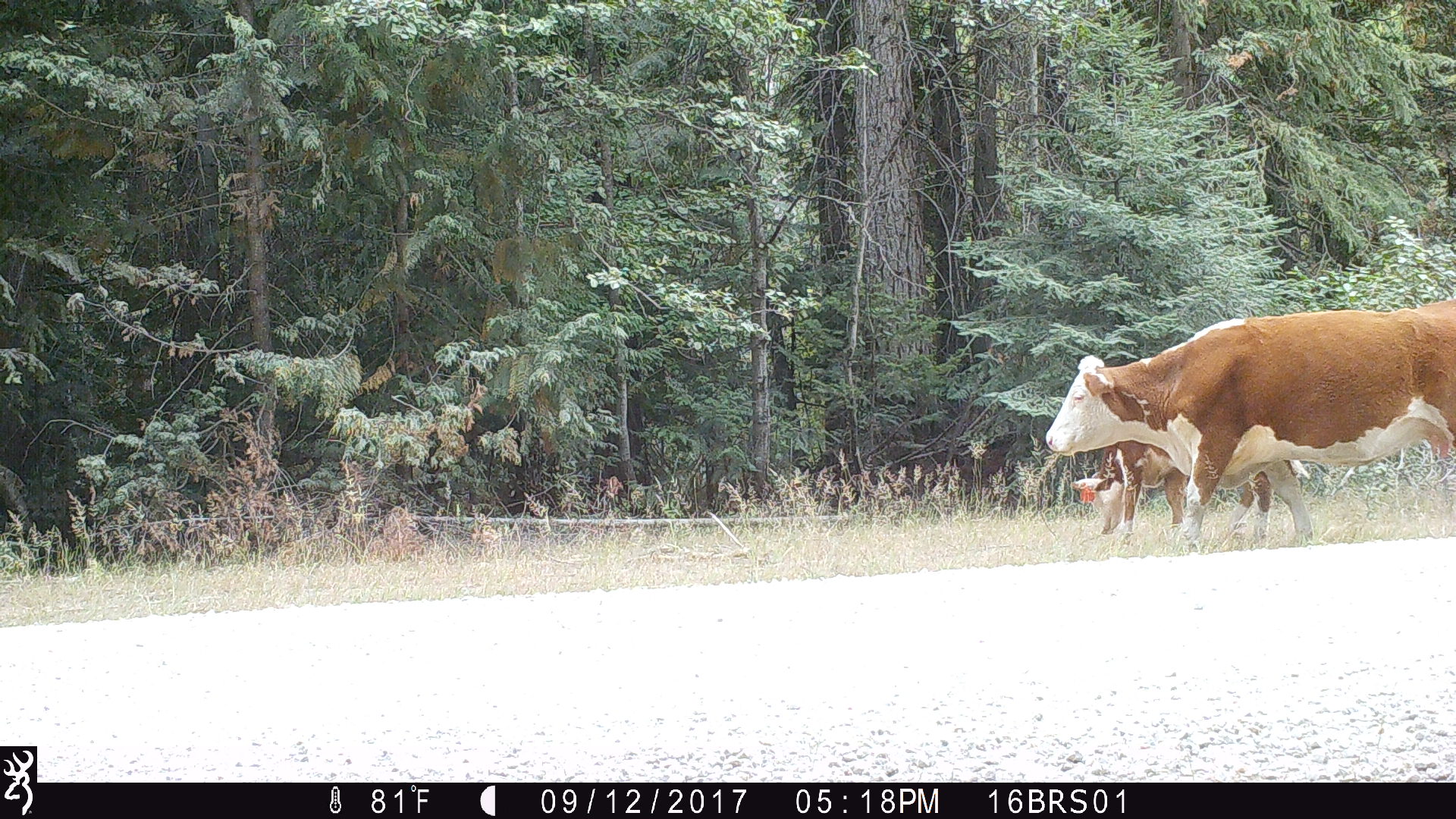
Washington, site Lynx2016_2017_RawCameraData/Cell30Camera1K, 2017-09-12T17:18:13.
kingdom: Animalia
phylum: Chordata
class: Mammalia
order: Artiodactyla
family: Bovidae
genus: Bos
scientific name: Bos taurus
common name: domestic cattle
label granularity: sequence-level